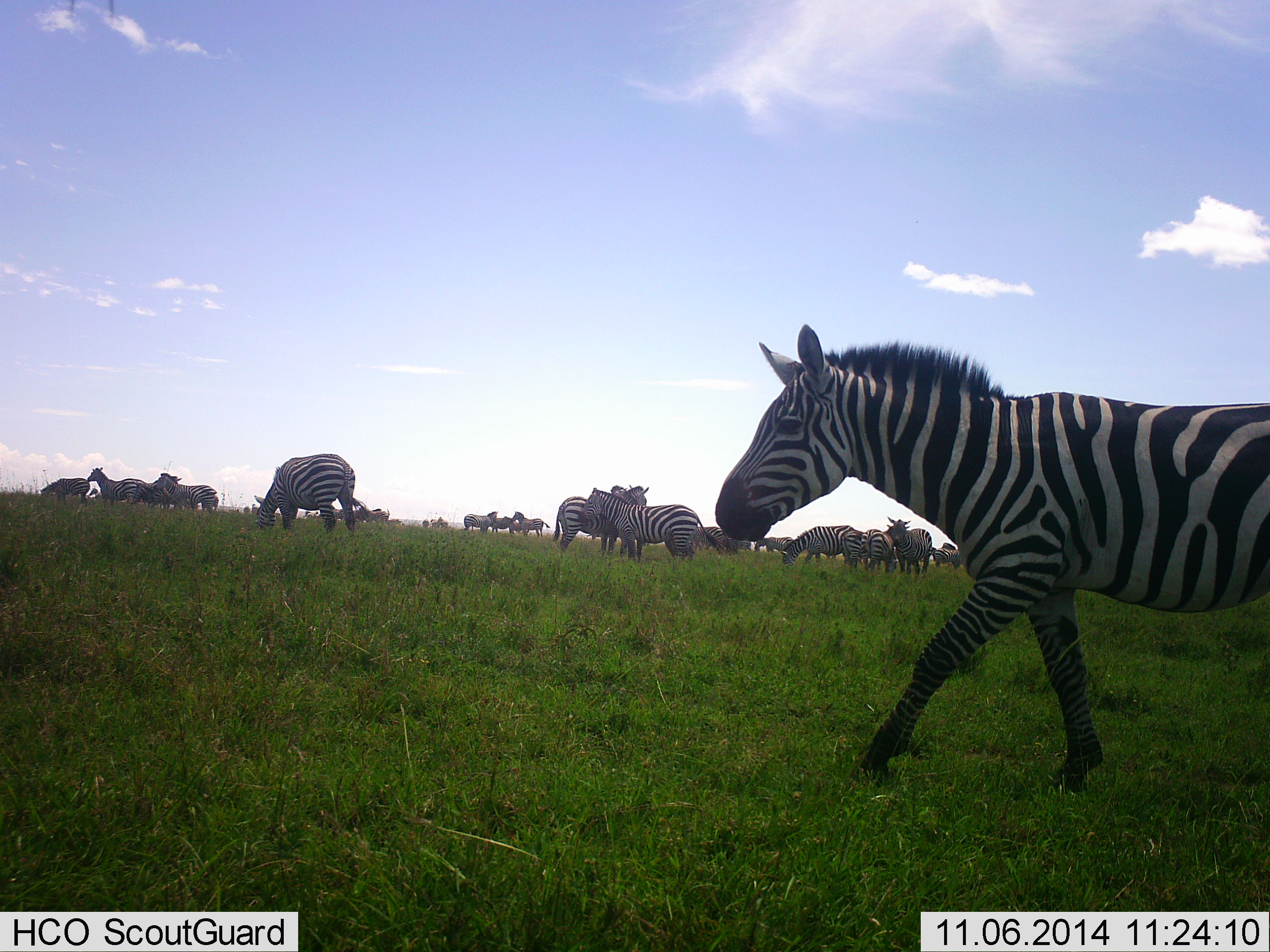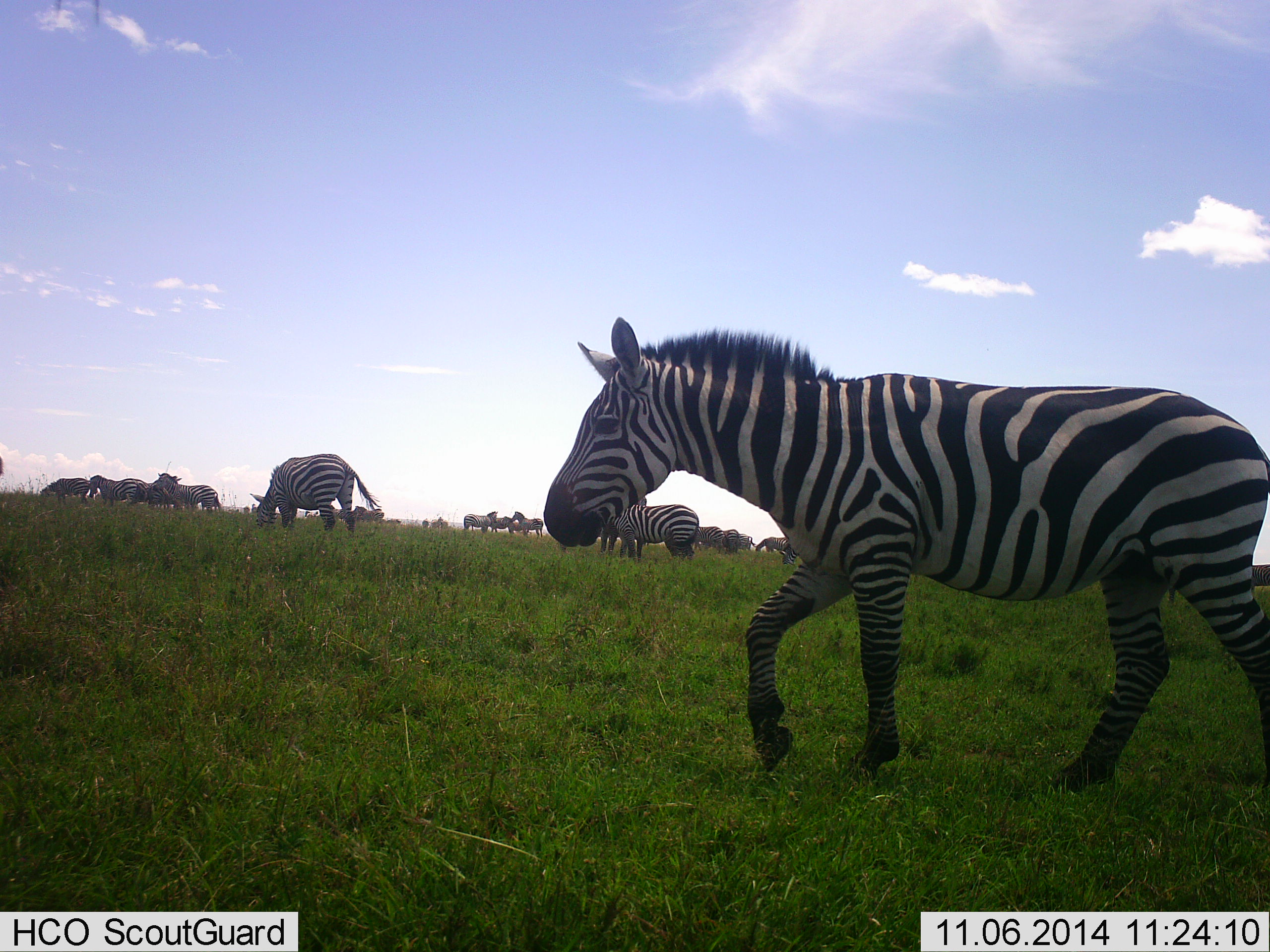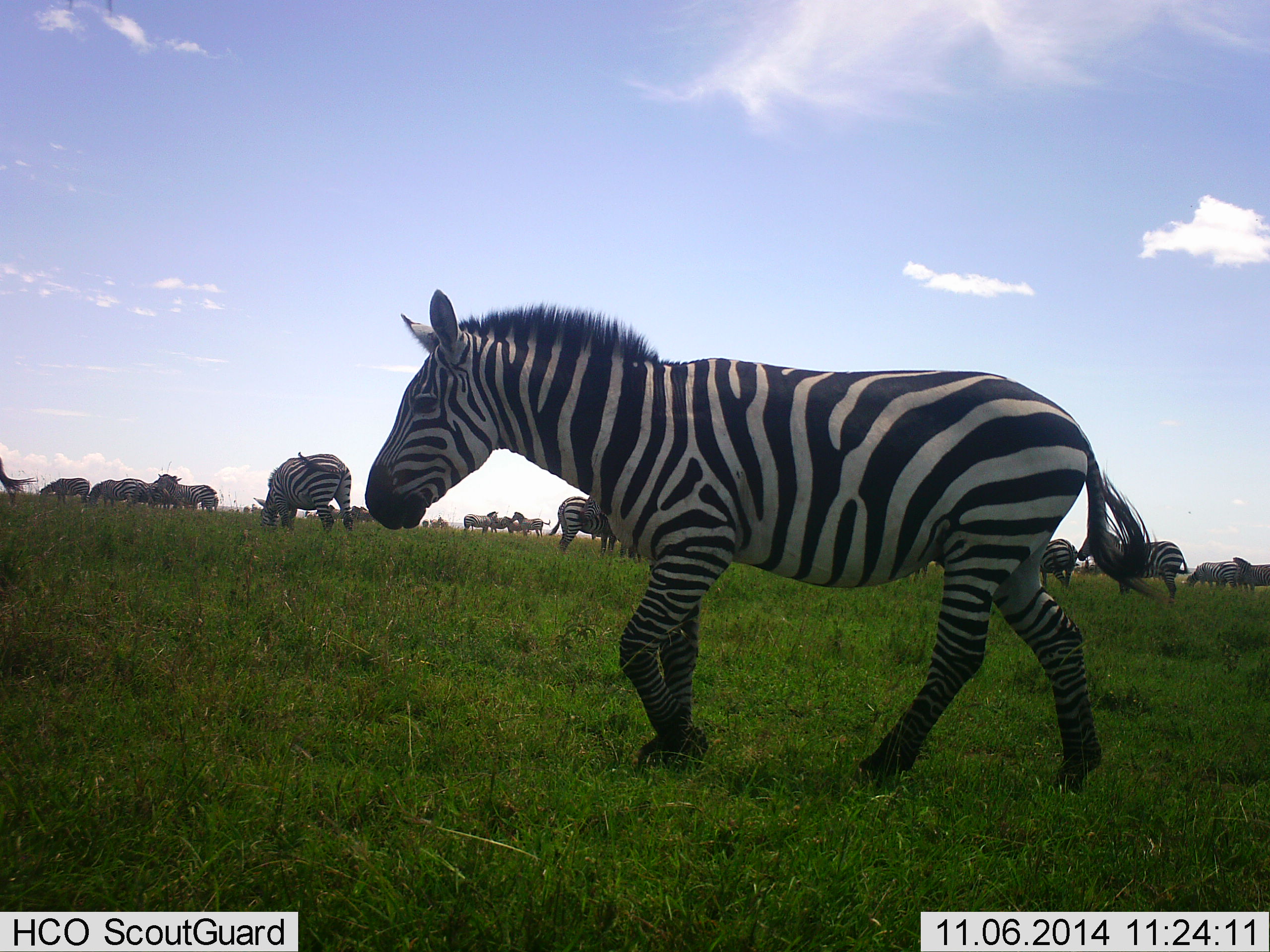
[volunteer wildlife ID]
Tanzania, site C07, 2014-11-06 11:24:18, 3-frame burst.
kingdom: Animalia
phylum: Chordata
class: Mammalia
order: Perissodactyla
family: Equidae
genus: Equus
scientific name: Equus quagga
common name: plains zebra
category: zebra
Zebra (plains zebra) (Equus quagga), count 11-50. Behavior (volunteer vote fractions): standing 60%, resting 0%, moving 90%, interacting 20%. Young present (vote fraction): 10%. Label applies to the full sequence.